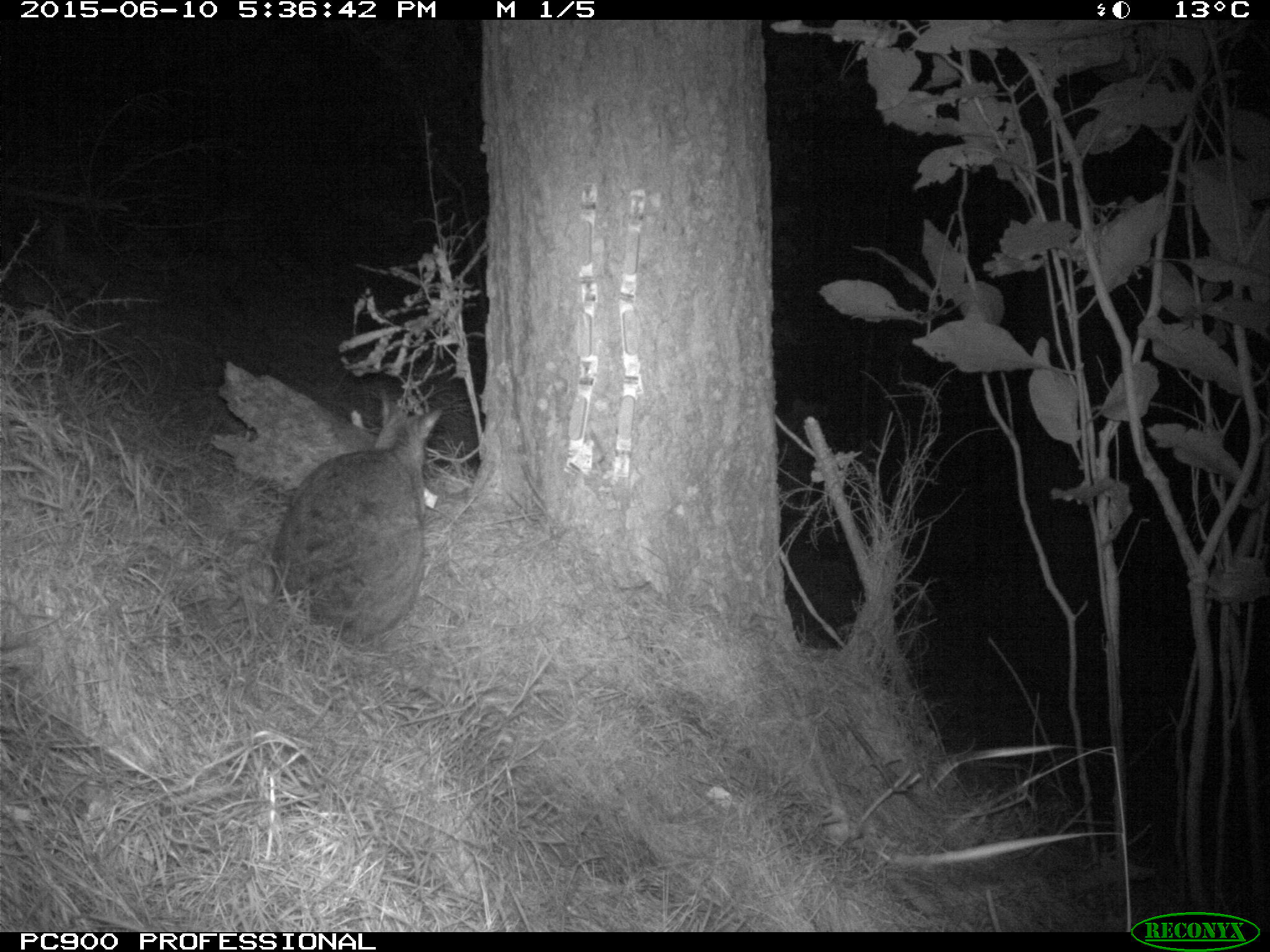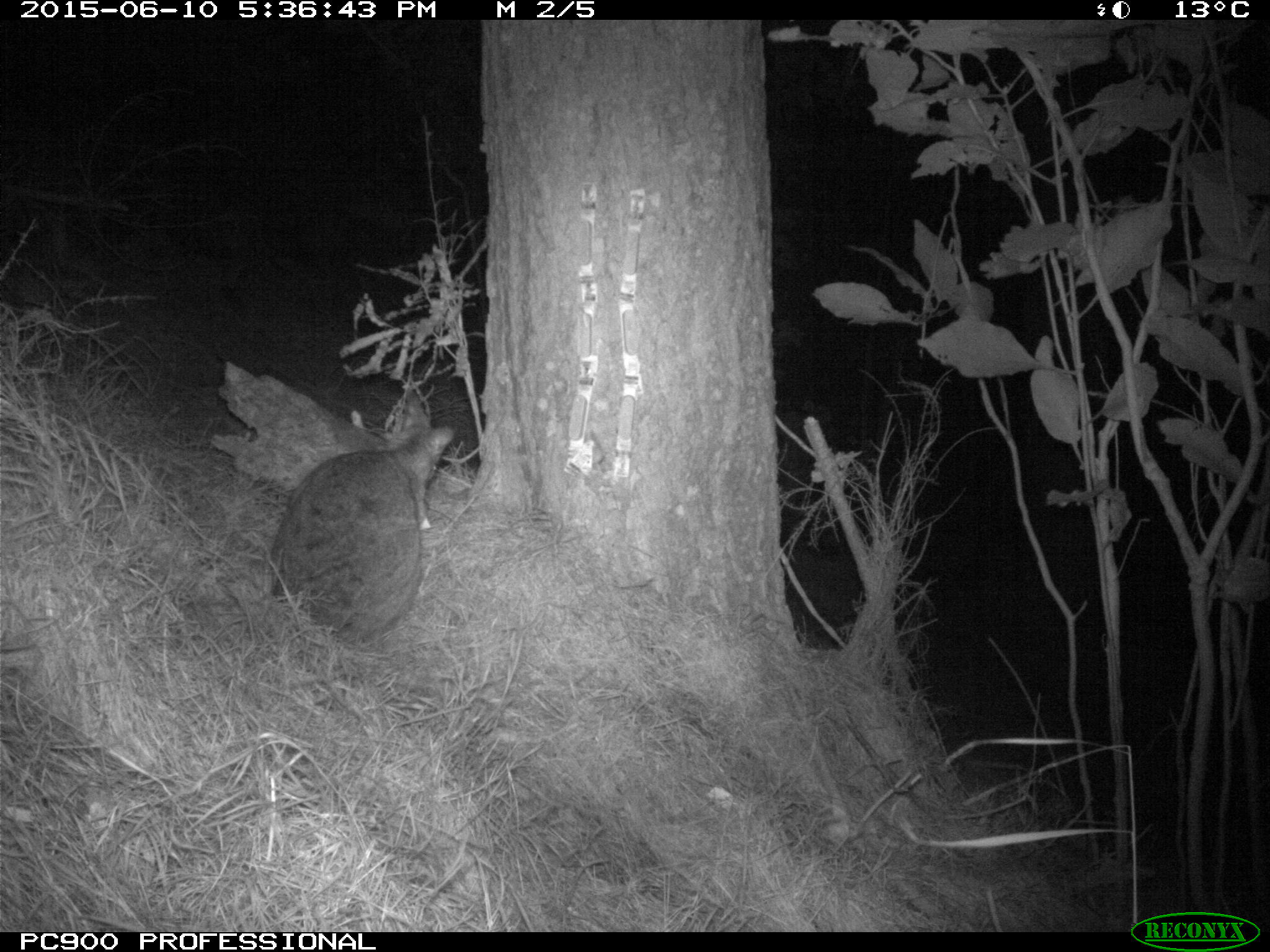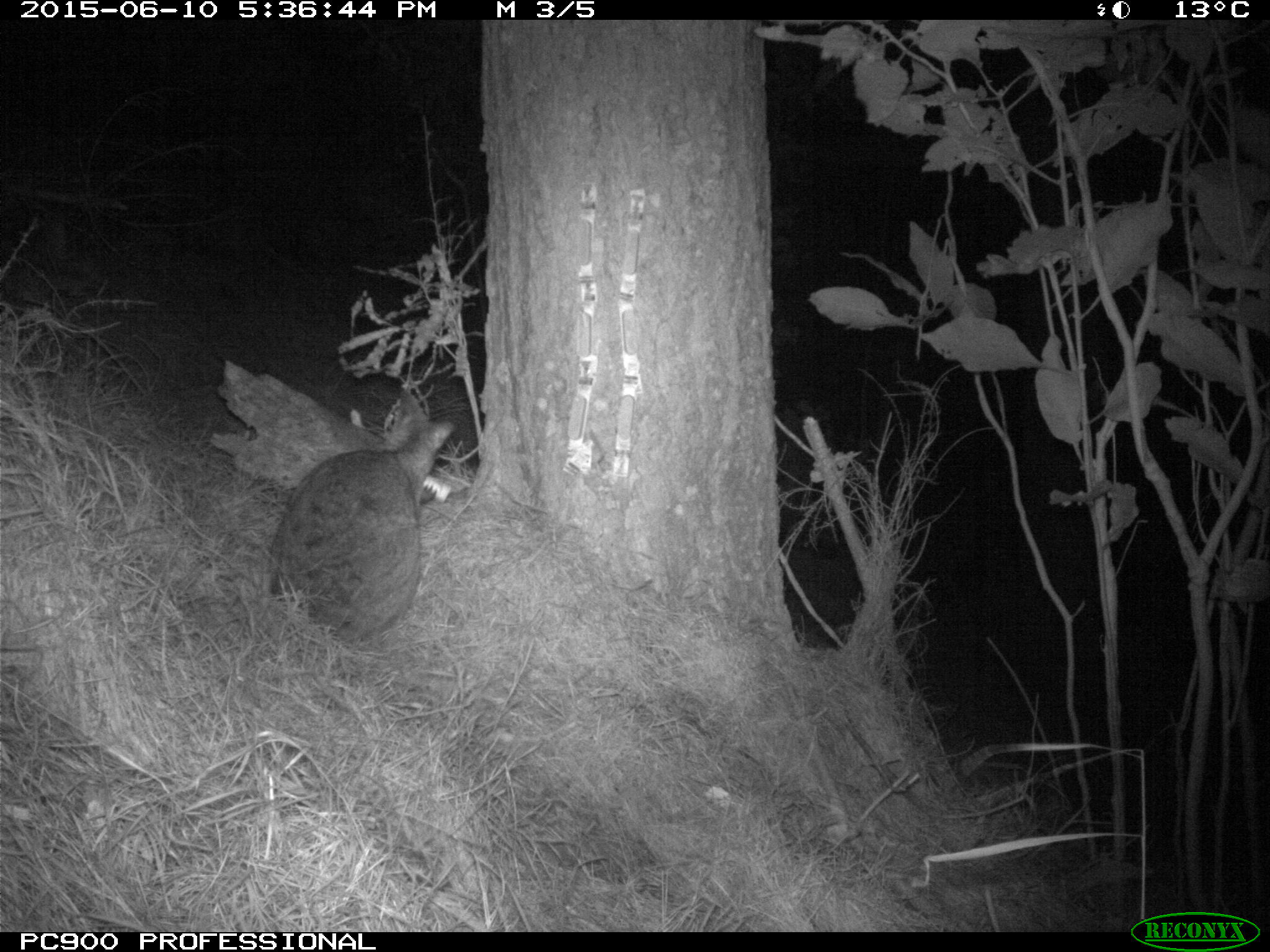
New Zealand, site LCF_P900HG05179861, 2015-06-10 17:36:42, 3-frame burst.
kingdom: Animalia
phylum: Chordata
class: Mammalia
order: Diprotodontia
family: Macropodidae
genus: Notamacropus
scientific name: Notamacropus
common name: wallaby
Wallaby (Notamacropus).